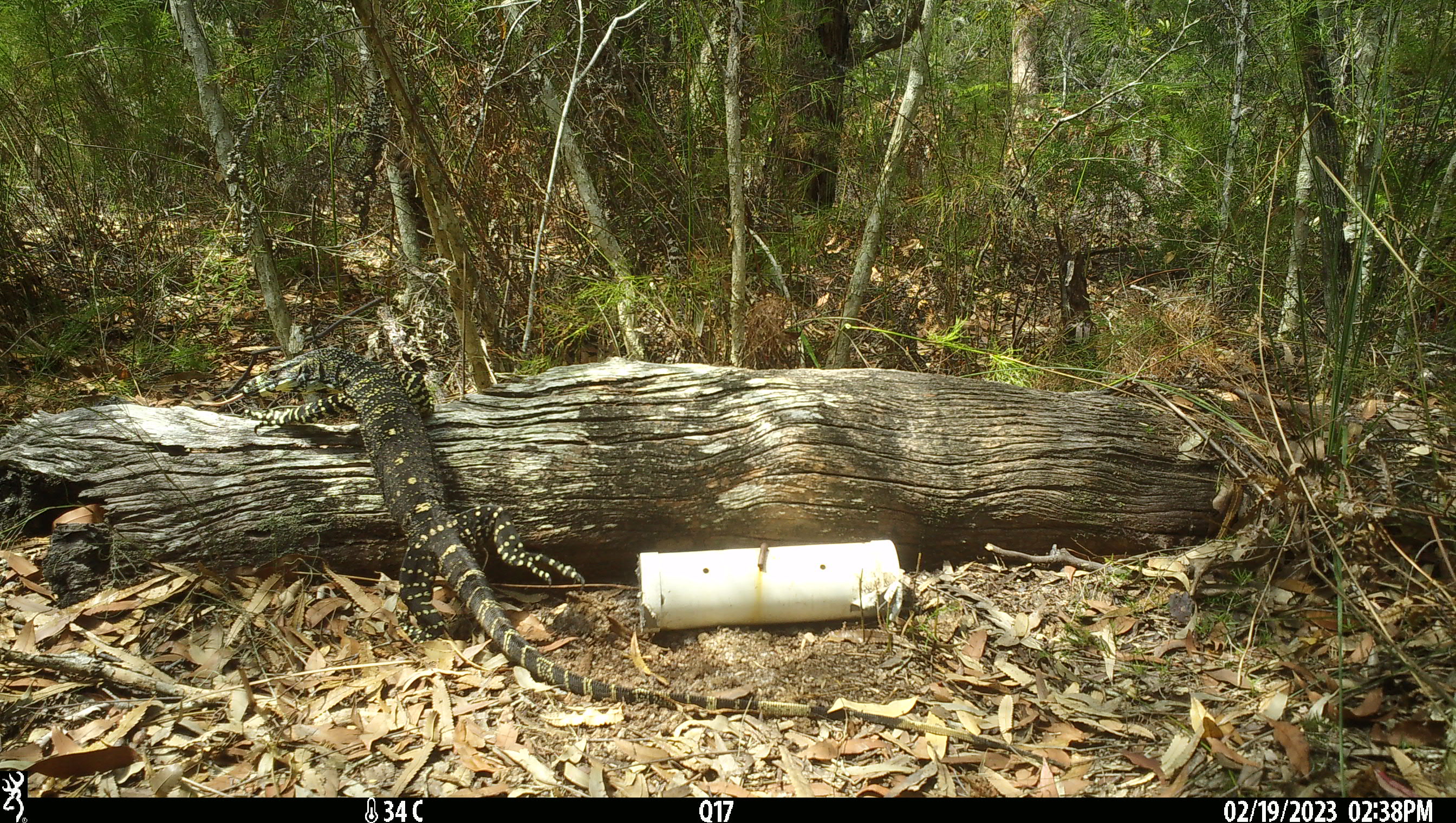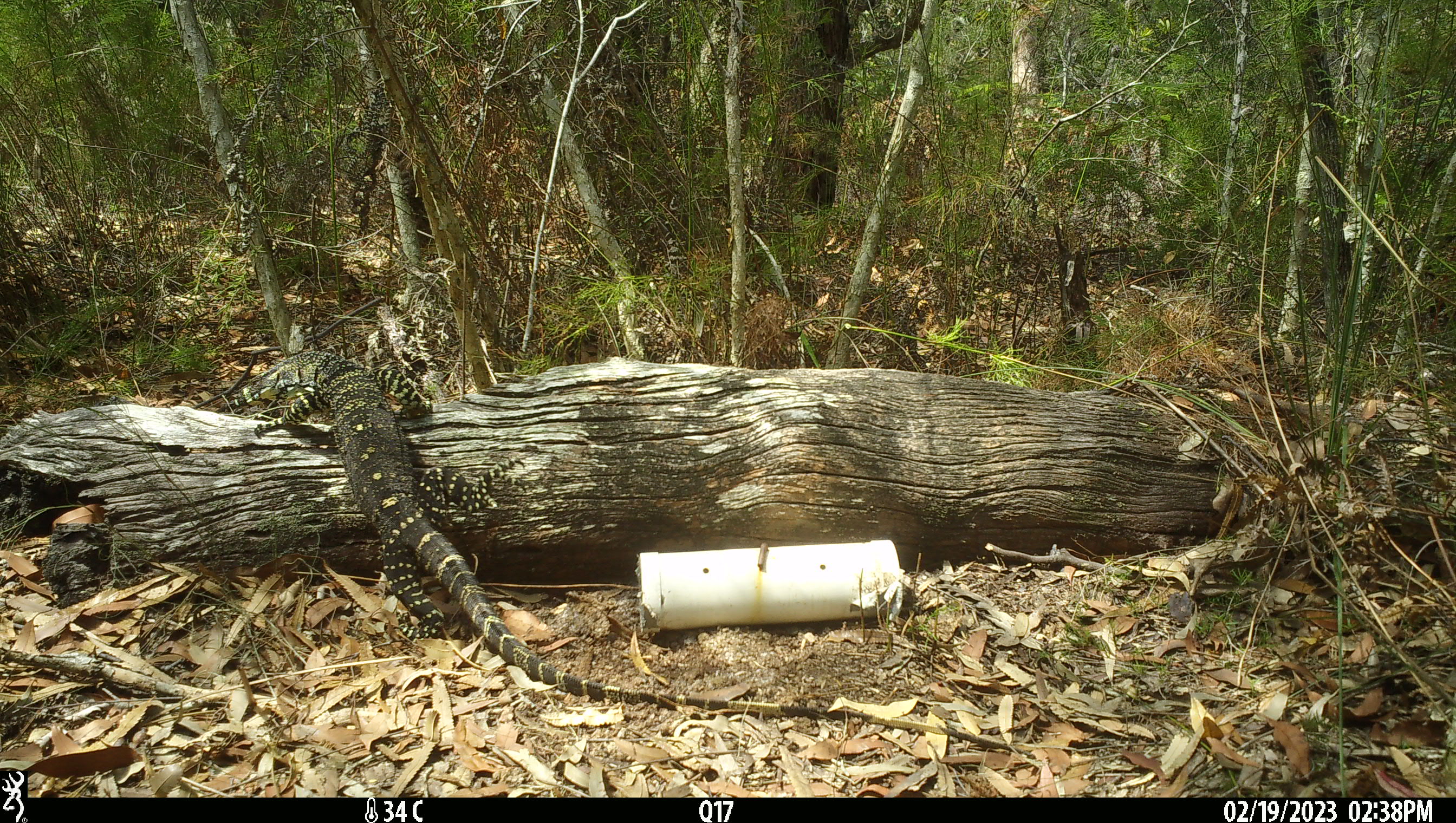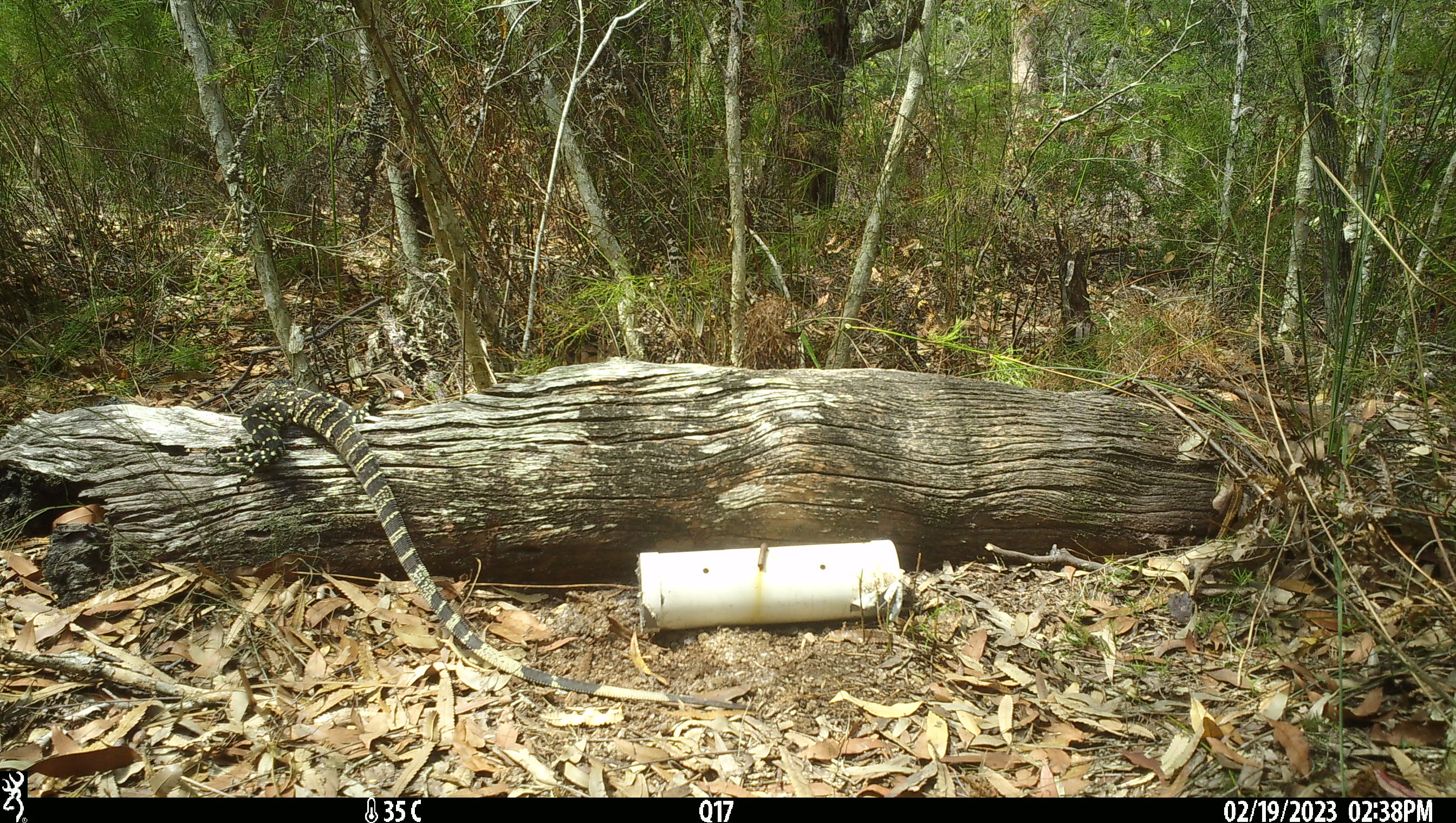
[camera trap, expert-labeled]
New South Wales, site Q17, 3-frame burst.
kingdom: Animalia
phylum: Chordata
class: Reptilia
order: Squamata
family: Varanidae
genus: Varanus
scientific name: Varanus varius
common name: lace monitor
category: goanna